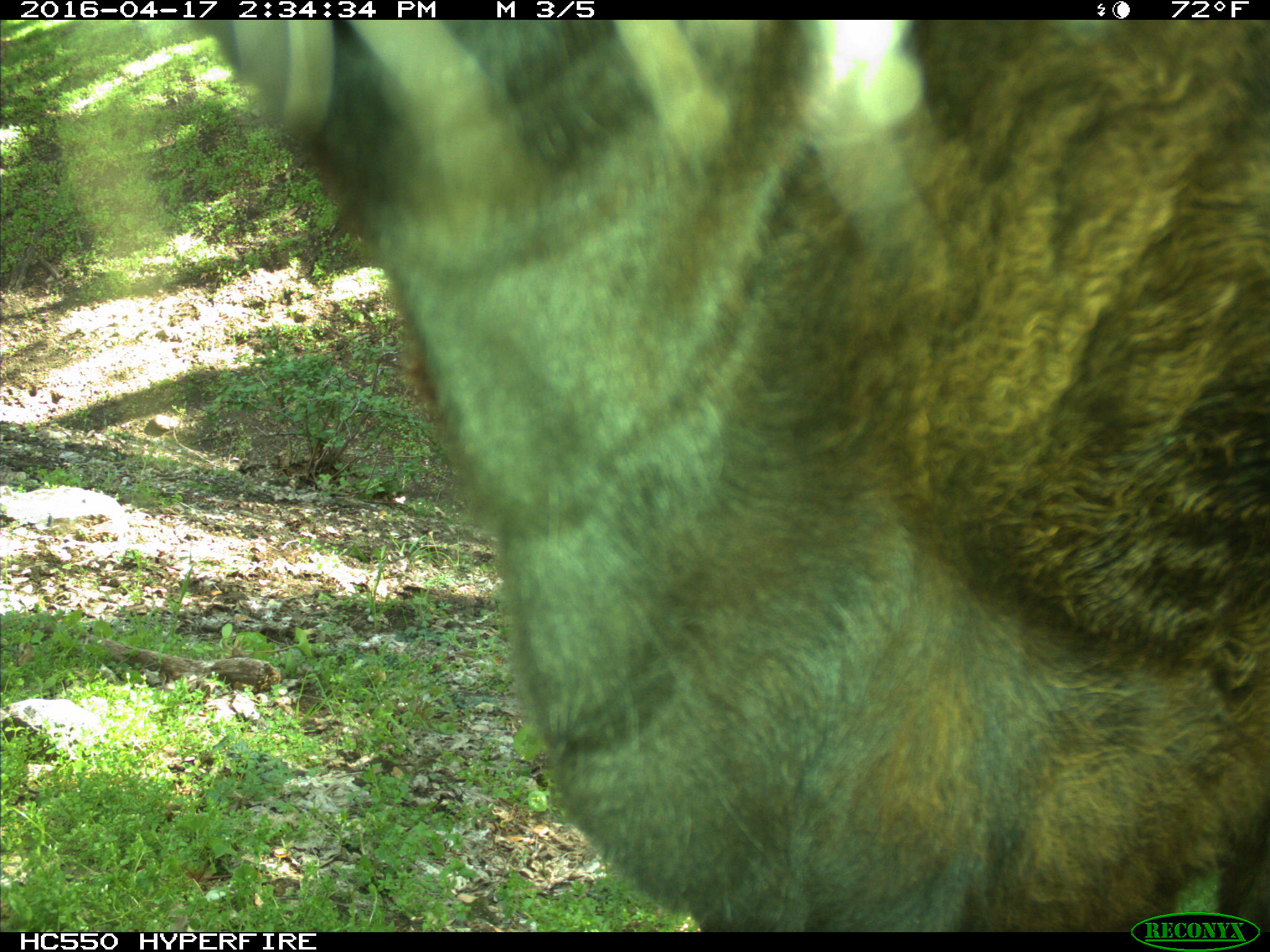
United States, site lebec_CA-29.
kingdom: Animalia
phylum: Chordata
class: Mammalia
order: Artiodactyla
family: Bovidae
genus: Bos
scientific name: Bos taurus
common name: domestic cow